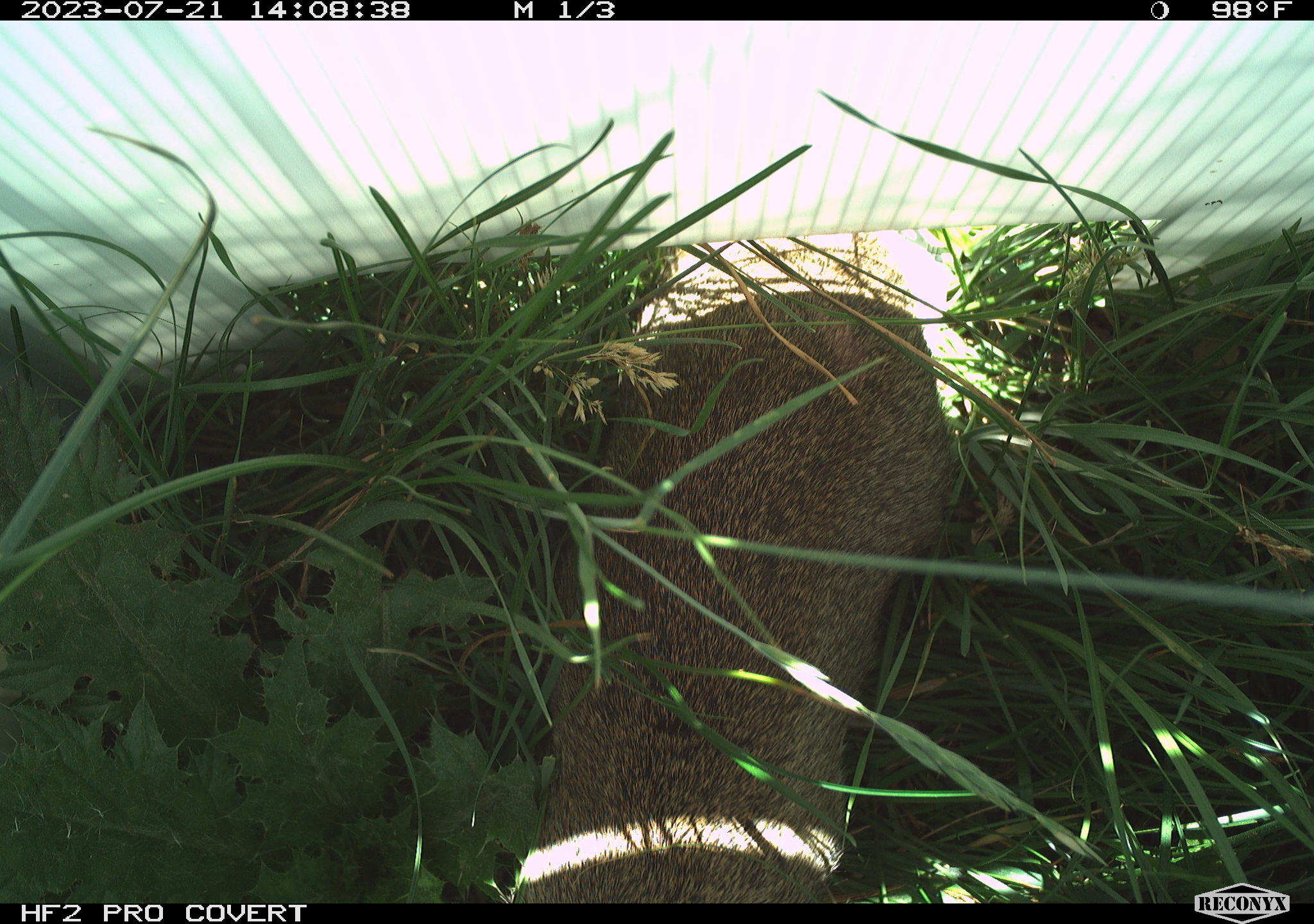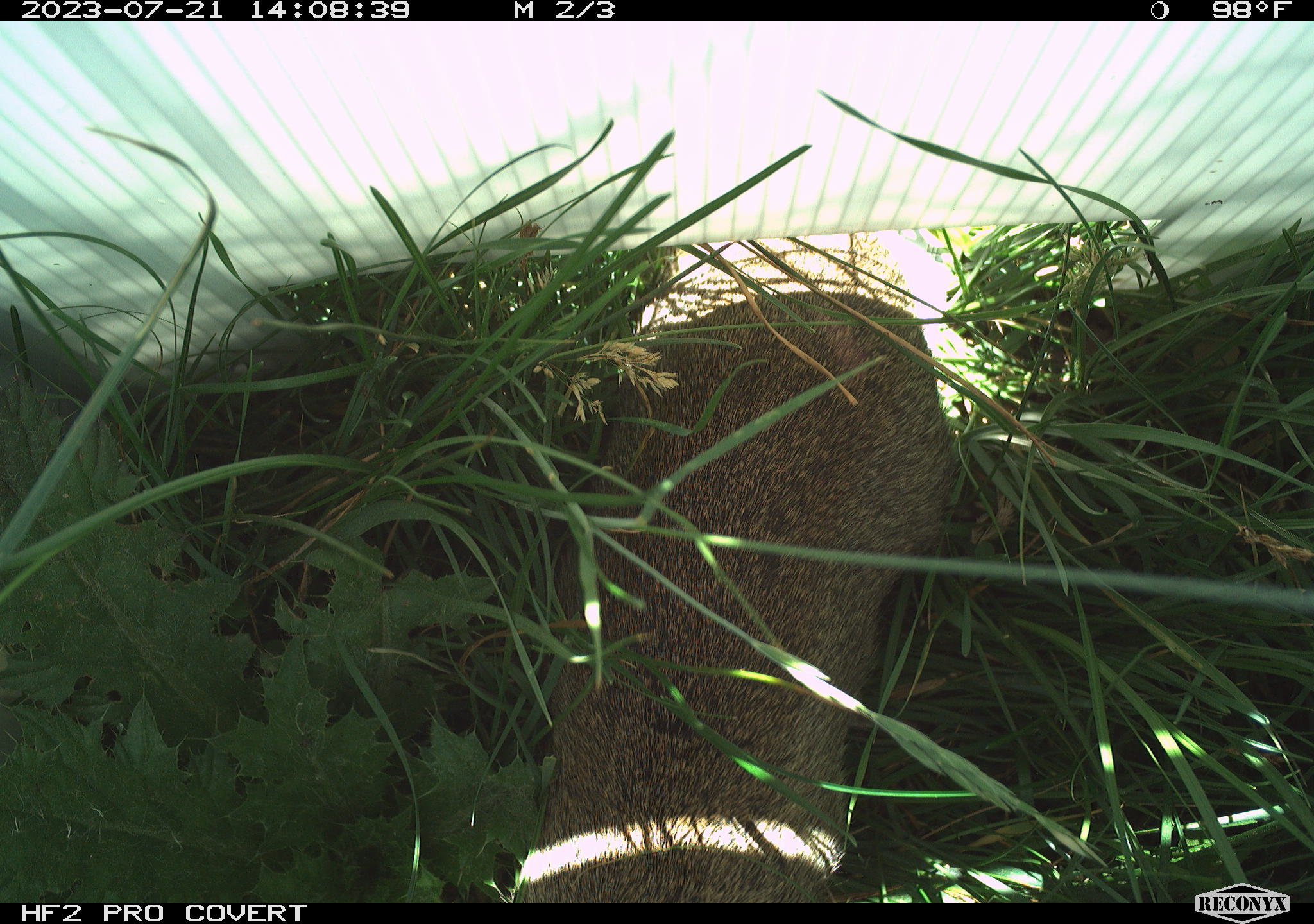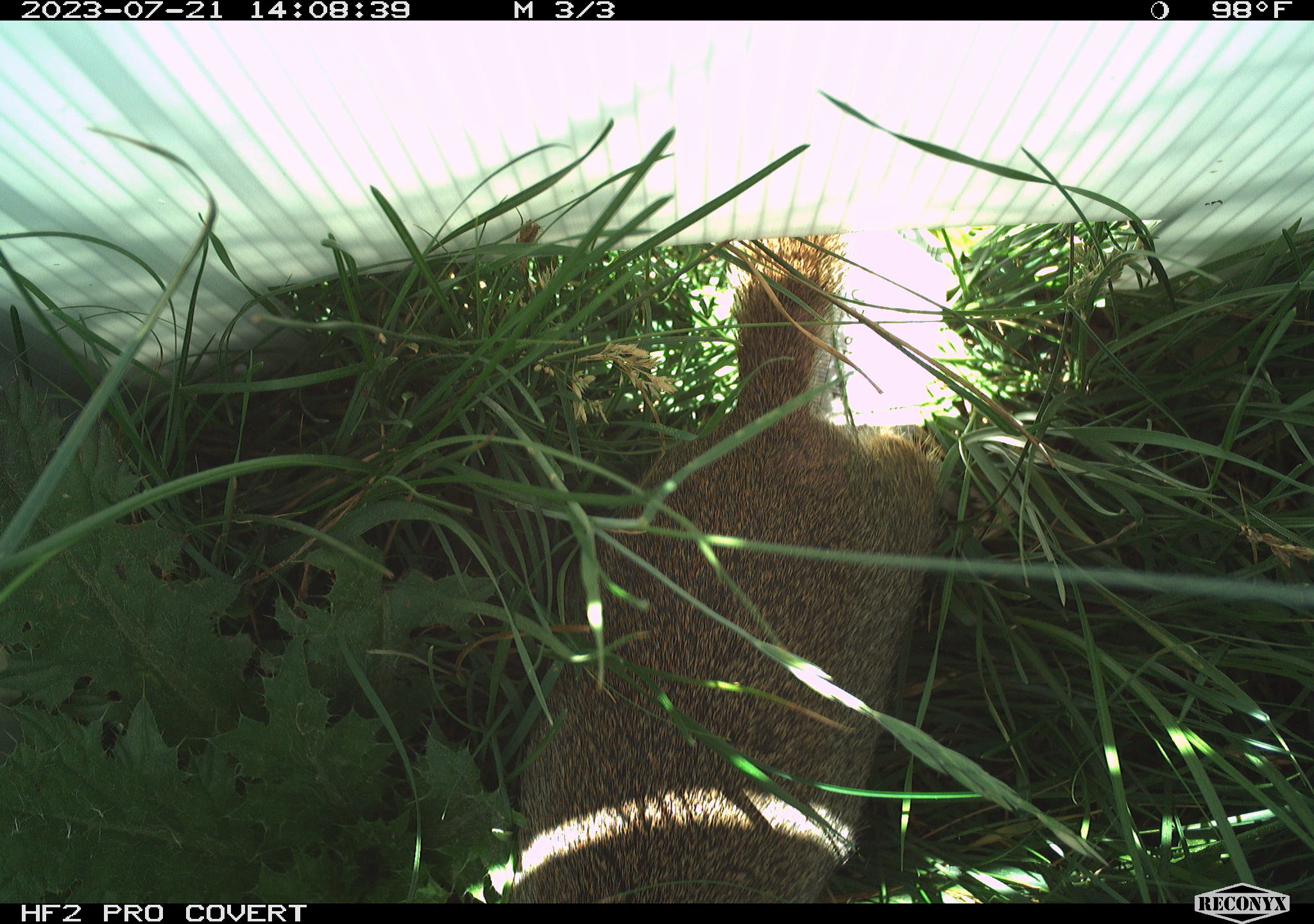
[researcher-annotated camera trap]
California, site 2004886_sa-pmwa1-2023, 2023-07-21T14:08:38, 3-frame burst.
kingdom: Animalia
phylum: Chordata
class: Mammalia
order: Rodentia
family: Sciuridae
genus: Urocitellus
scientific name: Urocitellus beldingi beldingi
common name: belding's ground squirrel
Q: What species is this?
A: Belding's ground squirrel (Urocitellus beldingi beldingi).